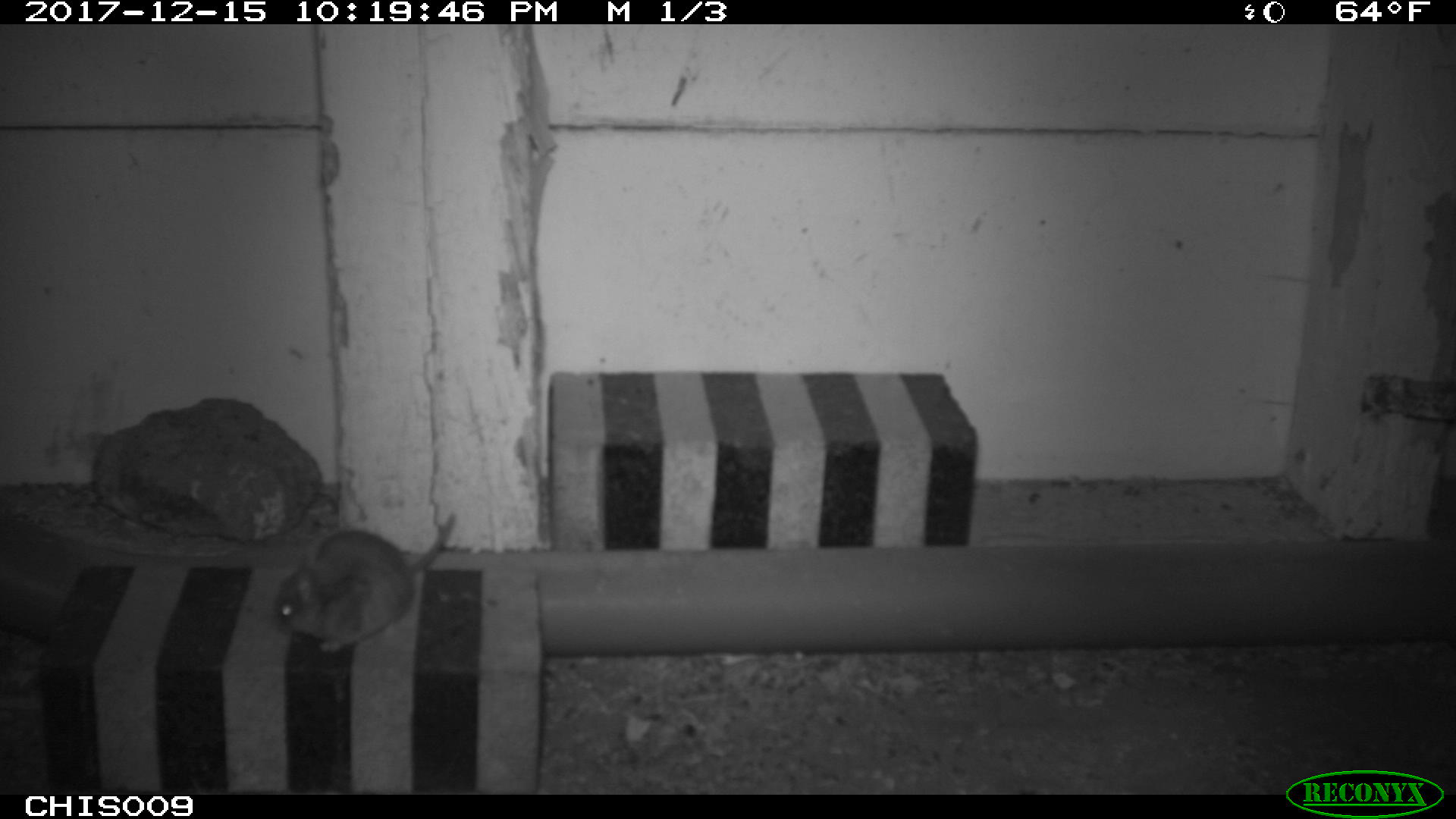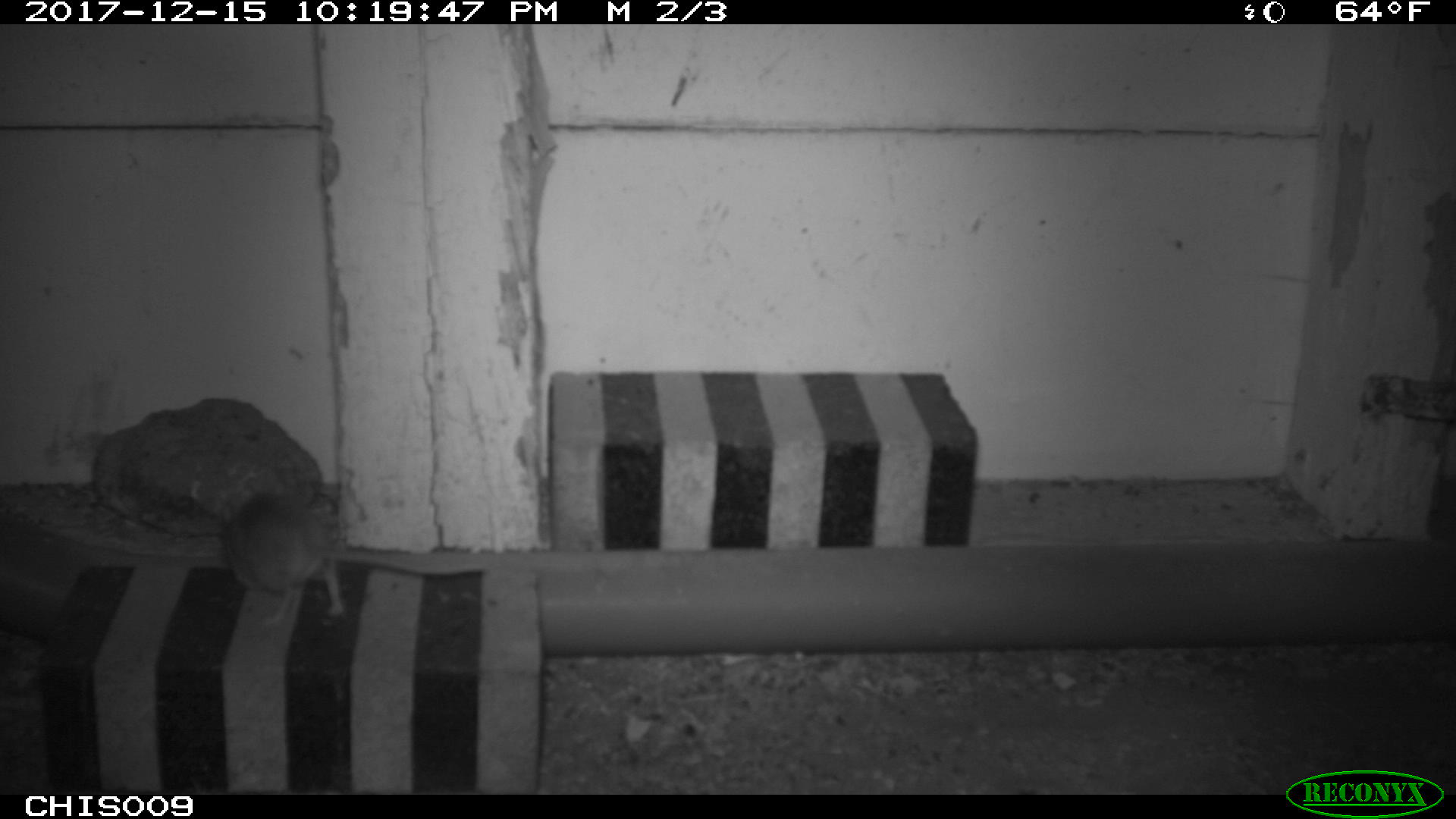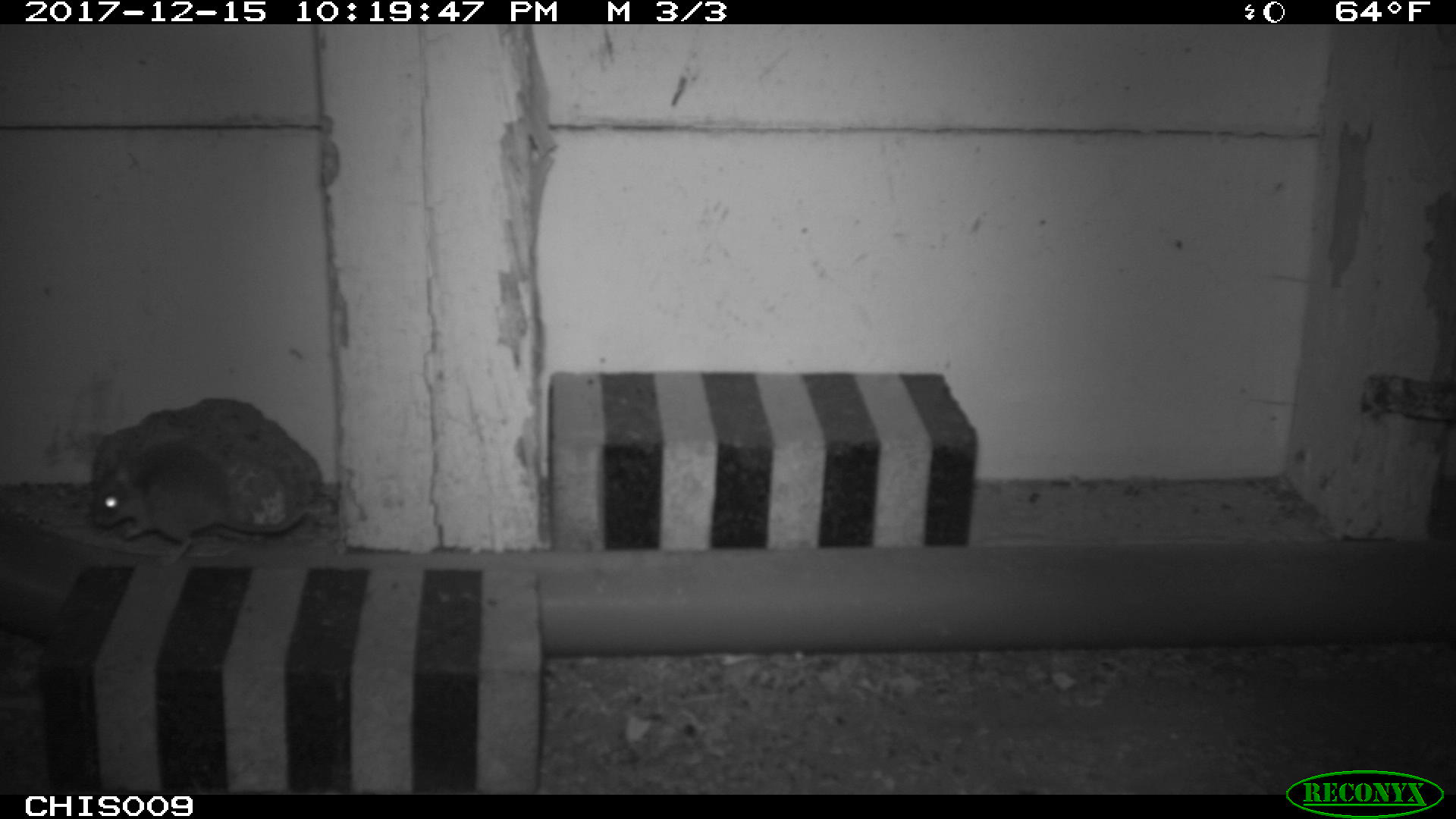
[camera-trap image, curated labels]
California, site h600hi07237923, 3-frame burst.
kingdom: Animalia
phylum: Chordata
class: Mammalia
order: Rodentia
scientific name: Rodentia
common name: rodent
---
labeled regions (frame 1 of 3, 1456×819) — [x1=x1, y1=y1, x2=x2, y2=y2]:
rodent: [x1=276, y1=509, x2=458, y2=651]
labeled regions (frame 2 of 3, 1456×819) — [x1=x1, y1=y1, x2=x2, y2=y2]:
rodent: [x1=224, y1=490, x2=490, y2=626]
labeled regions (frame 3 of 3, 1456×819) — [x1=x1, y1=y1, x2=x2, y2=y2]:
rodent: [x1=92, y1=437, x2=306, y2=564]